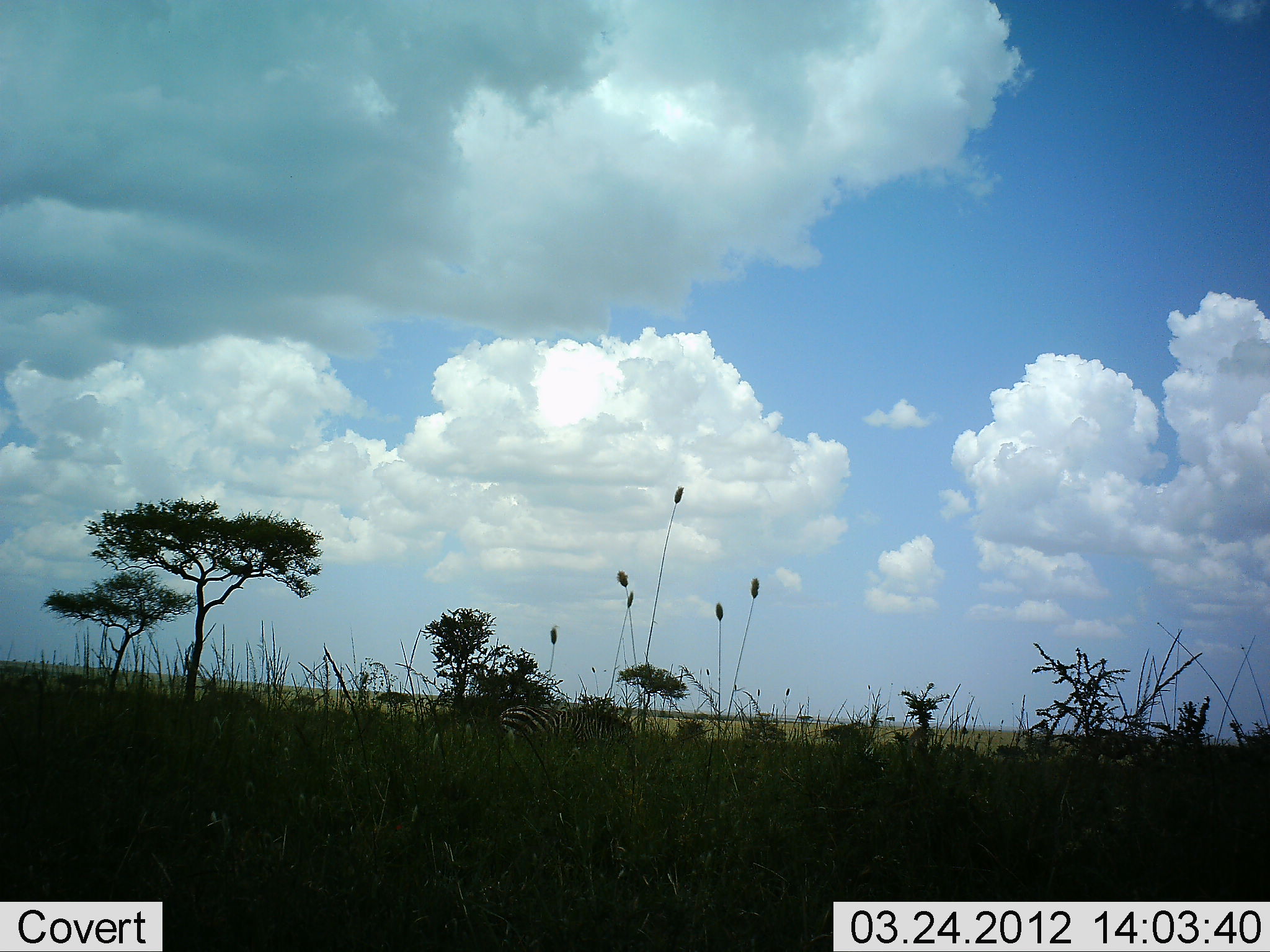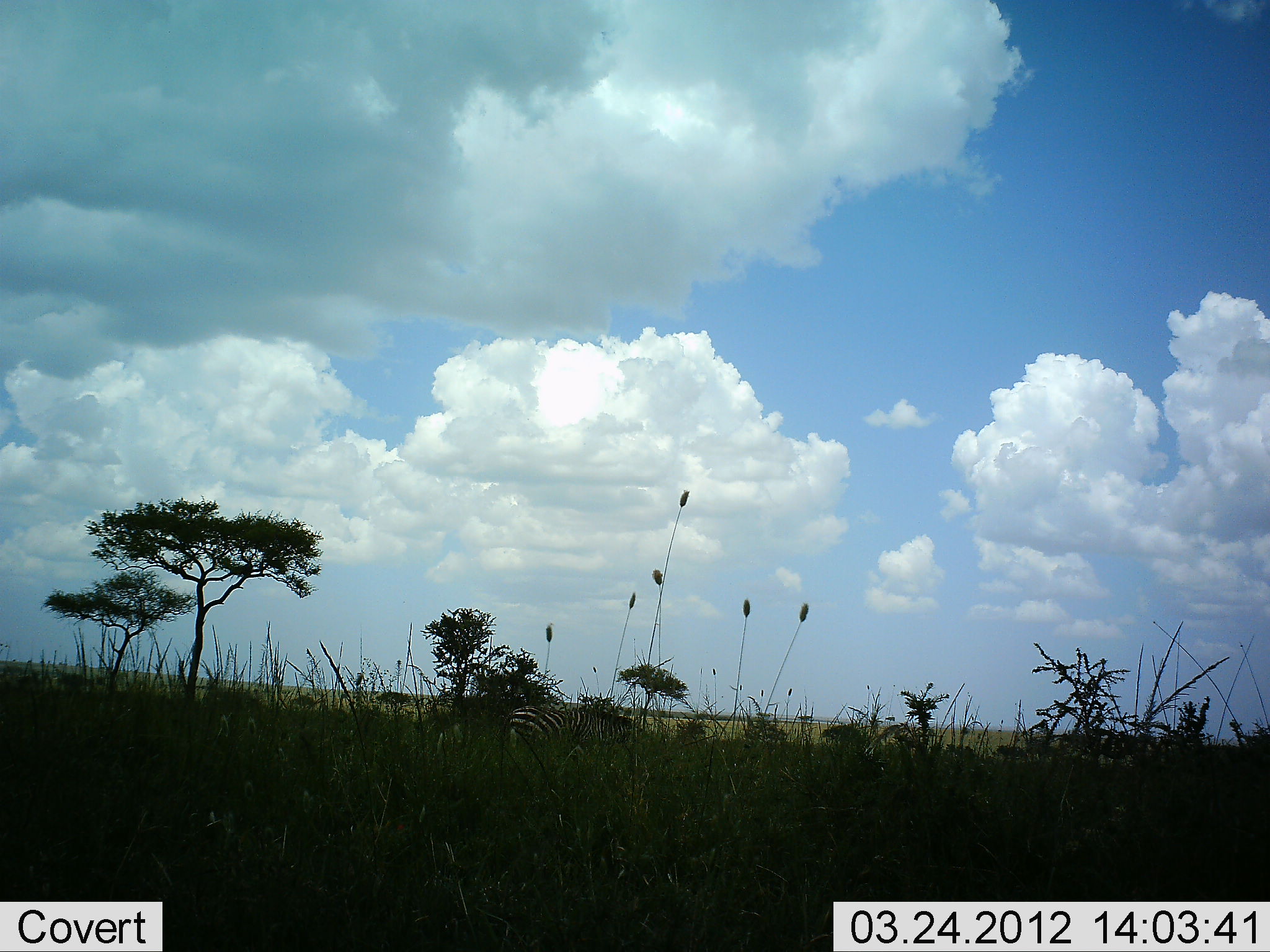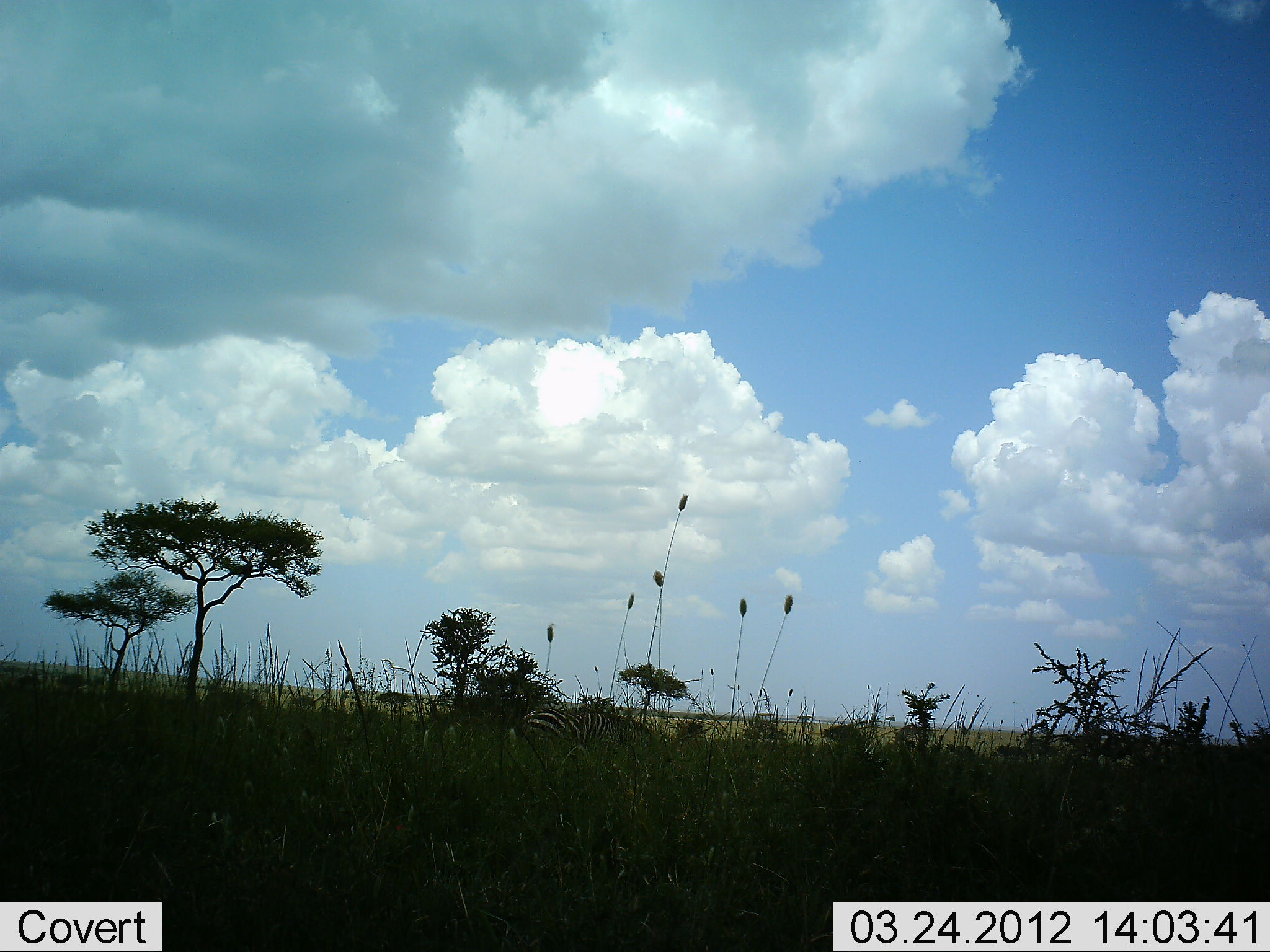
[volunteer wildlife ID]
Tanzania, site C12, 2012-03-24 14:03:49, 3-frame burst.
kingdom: Animalia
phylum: Chordata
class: Mammalia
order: Perissodactyla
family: Equidae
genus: Equus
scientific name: Equus quagga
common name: plains zebra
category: zebra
Zebra (plains zebra) (Equus quagga), count 1. Behavior (volunteer vote fractions): standing 20%, resting 0%, moving 45%, interacting 0%. Young present (vote fraction): 0%. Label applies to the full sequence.